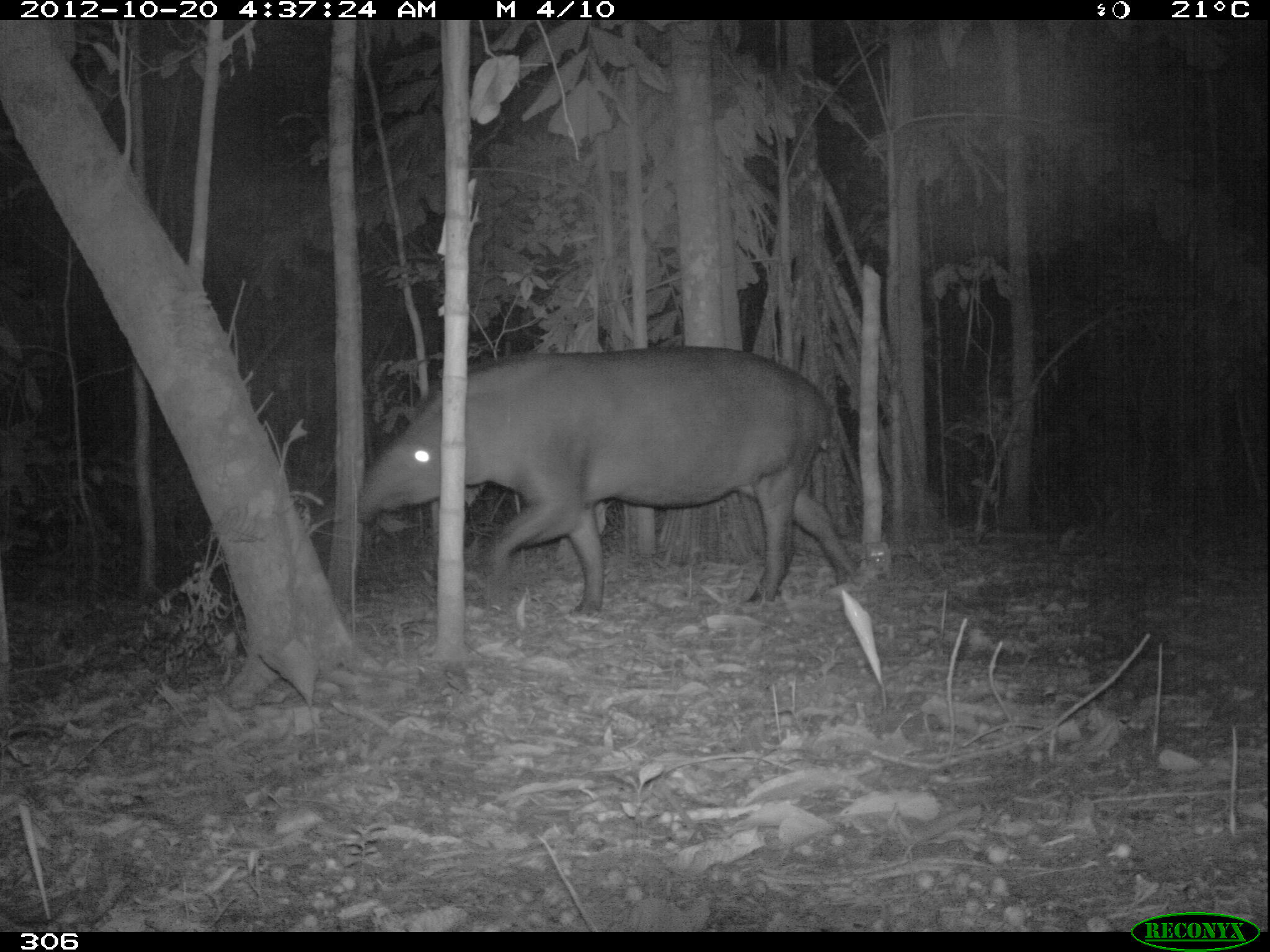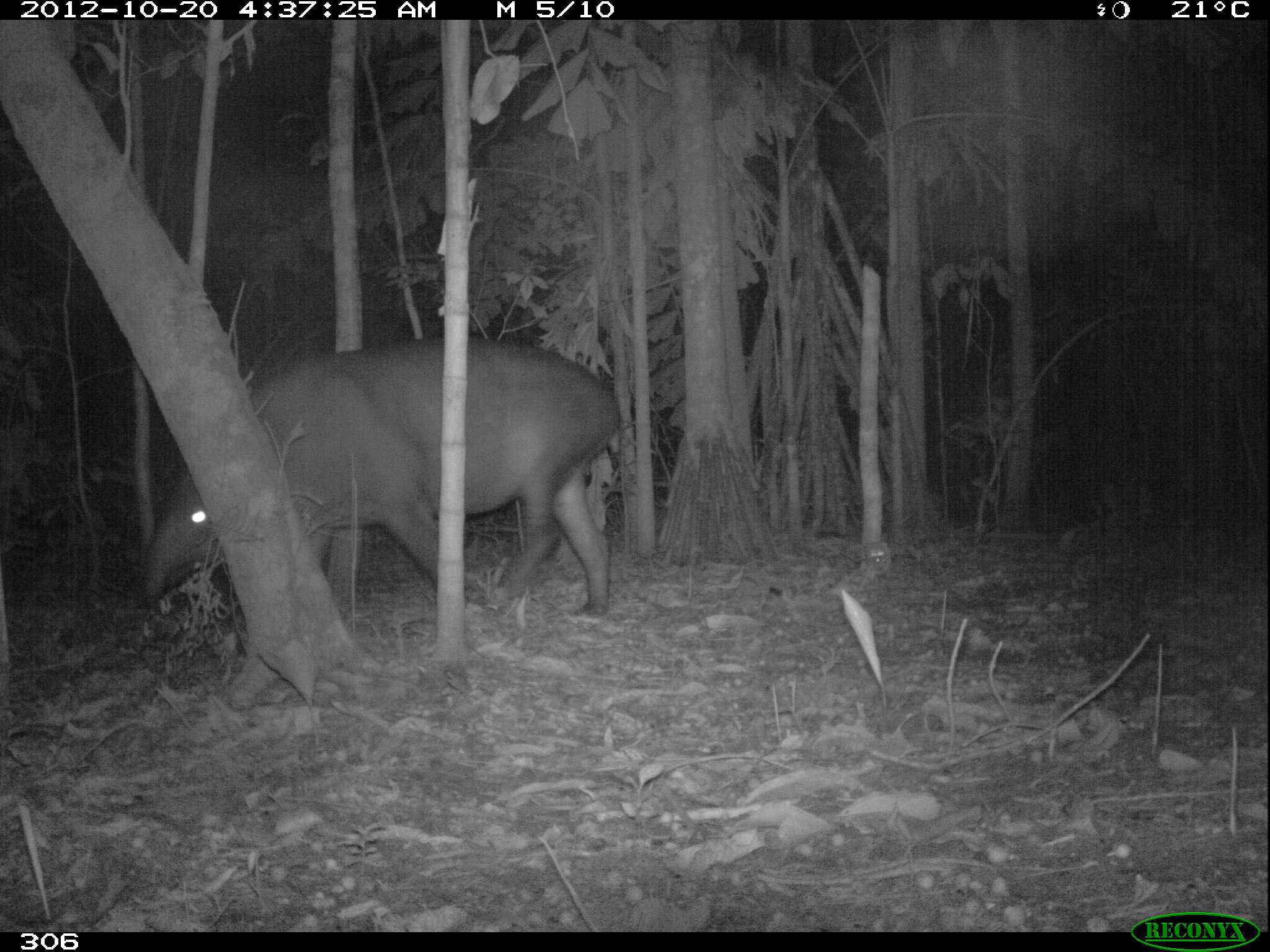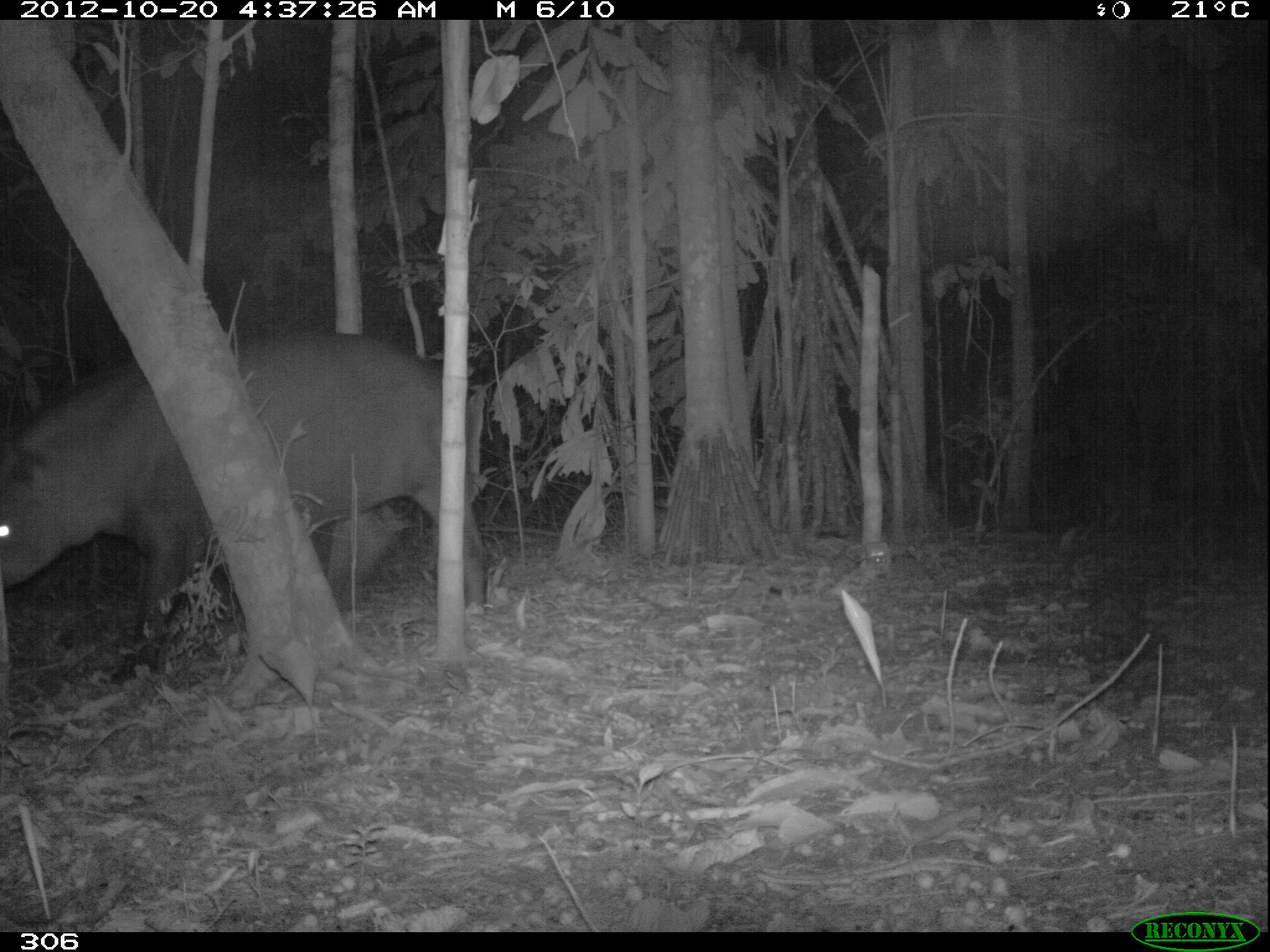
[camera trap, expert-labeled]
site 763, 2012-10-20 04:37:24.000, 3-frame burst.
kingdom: Animalia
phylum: Chordata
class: Mammalia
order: Perissodactyla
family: Tapiridae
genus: Tapirus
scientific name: Tapirus terrestris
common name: south american tapir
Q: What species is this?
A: Tapirus terrestris (south american tapir).